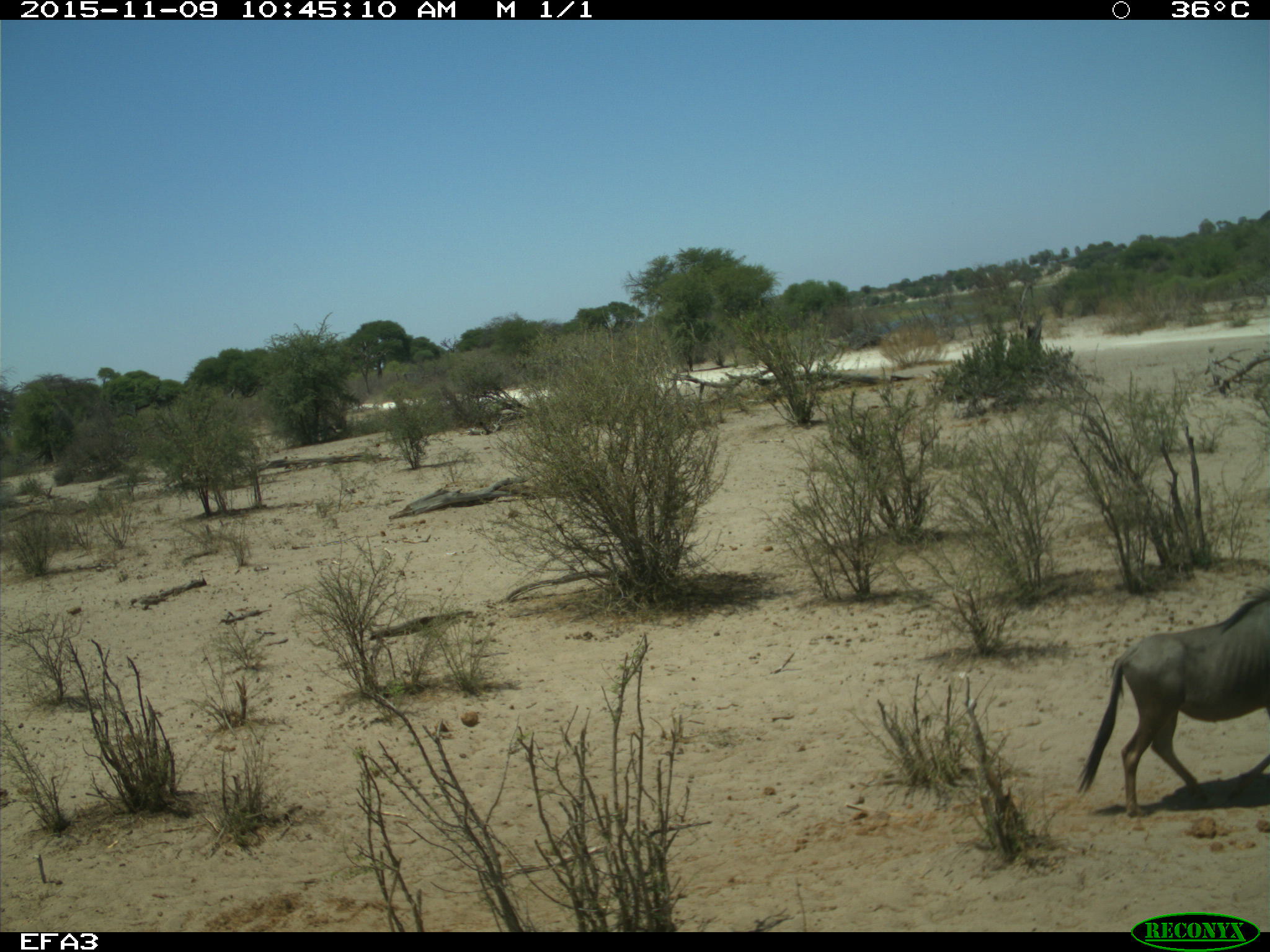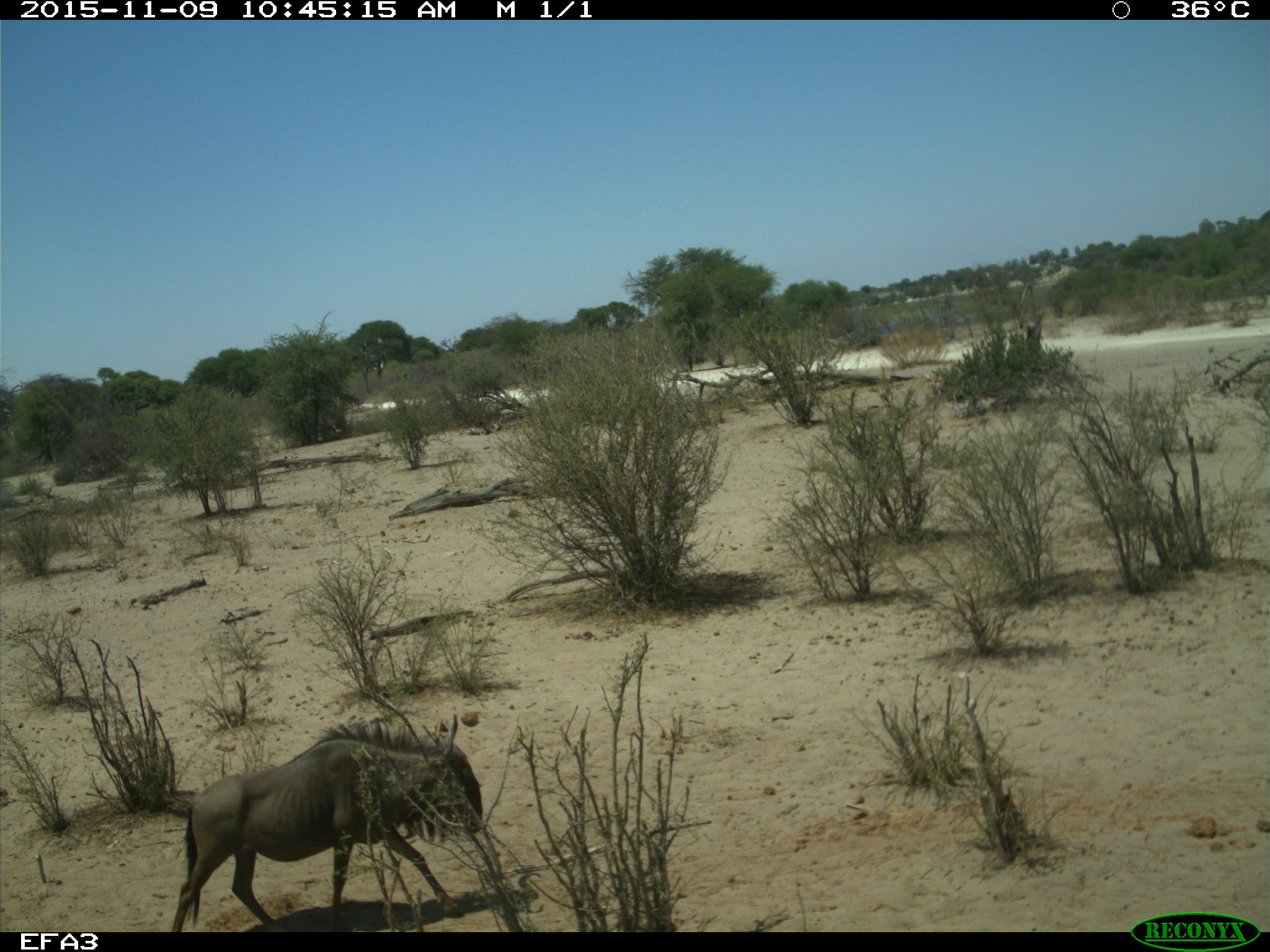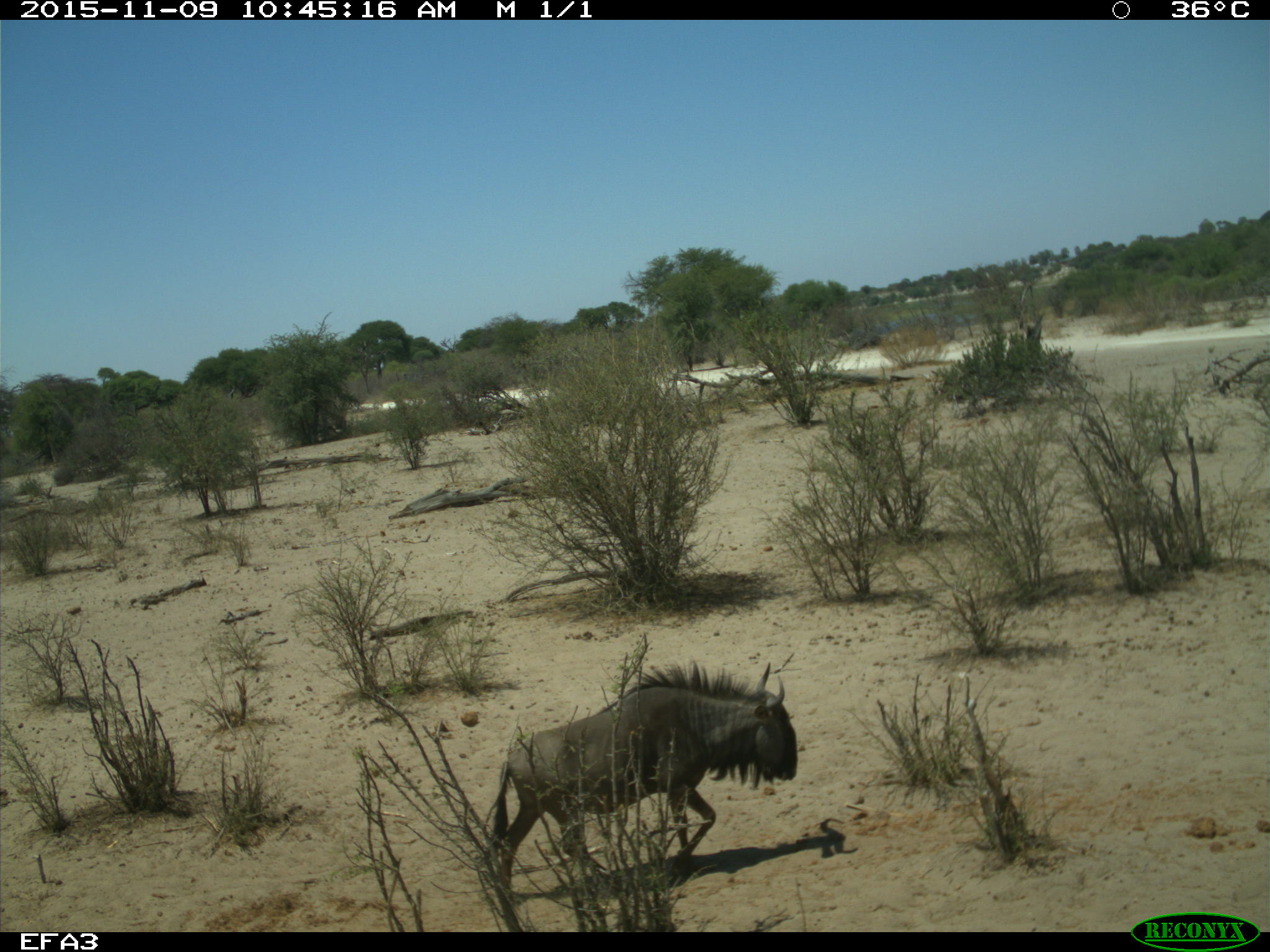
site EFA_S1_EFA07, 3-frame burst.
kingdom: Animalia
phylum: Chordata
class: Mammalia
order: Artiodactyla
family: Bovidae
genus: Connochaetes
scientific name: Connochaetes taurinus taurinus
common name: blue wildebeest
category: wildebeestblue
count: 1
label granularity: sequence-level